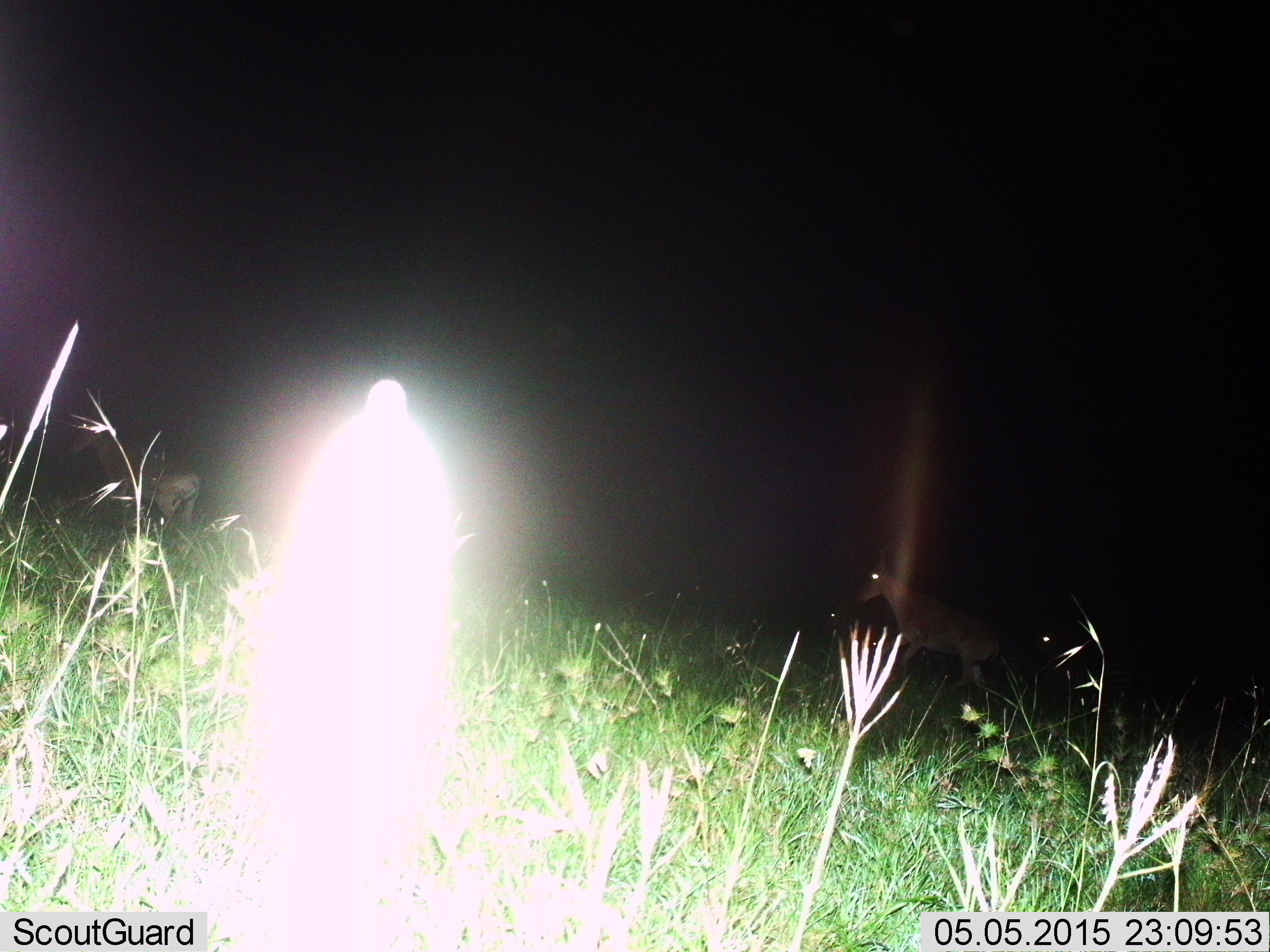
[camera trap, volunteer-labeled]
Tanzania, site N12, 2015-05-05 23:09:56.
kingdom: Animalia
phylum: Chordata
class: Mammalia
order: Artiodactyla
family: Bovidae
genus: Alcelaphus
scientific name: Alcelaphus buselaphus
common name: hartebeest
Hartebeest (Alcelaphus buselaphus), count 2. Behavior (volunteer vote fractions): standing 36%, resting 0%, moving 73%, interacting 0%. Young present (vote fraction): 0%. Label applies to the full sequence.